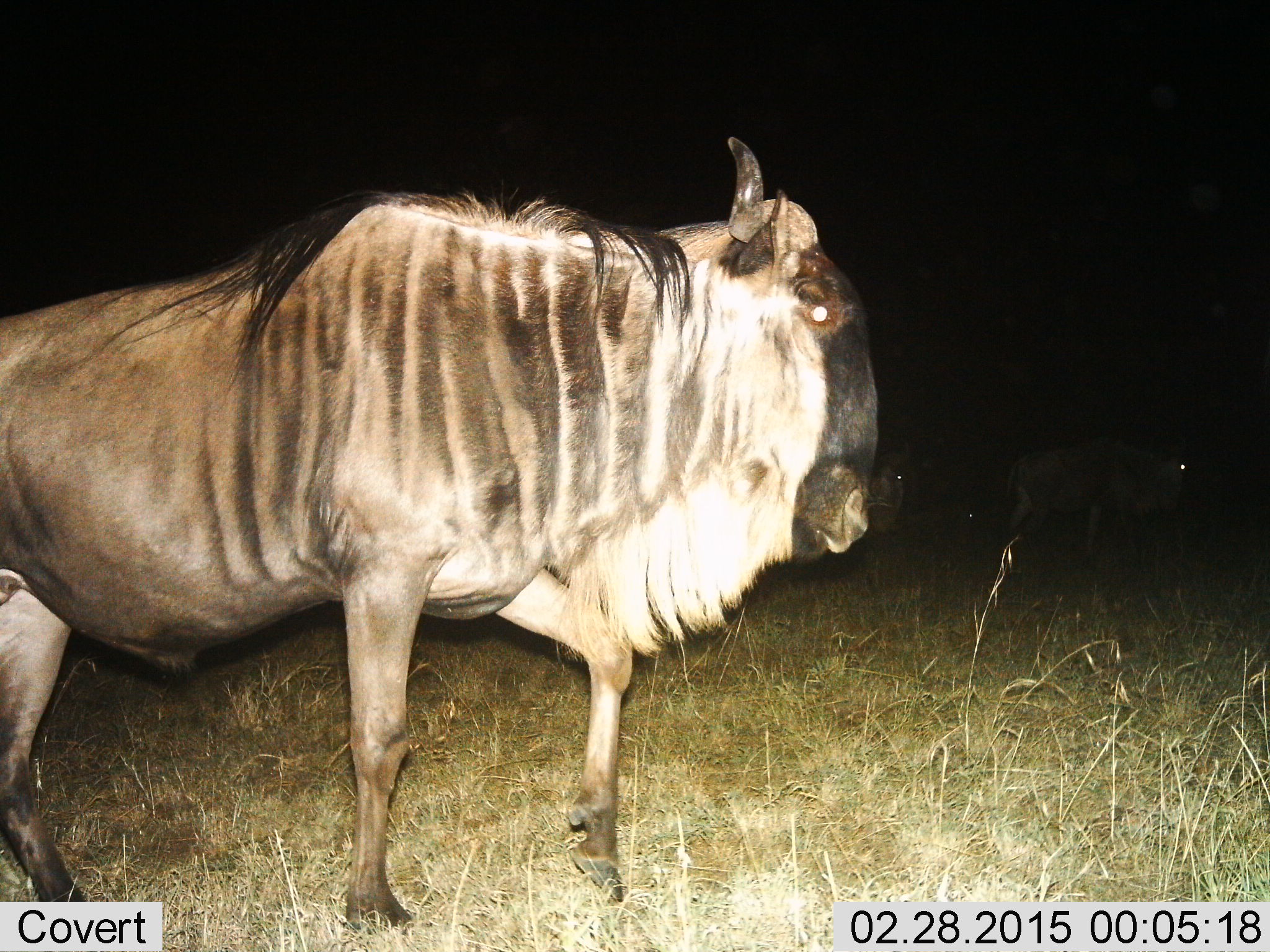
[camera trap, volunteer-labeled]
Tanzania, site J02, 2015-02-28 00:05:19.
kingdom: Animalia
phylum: Chordata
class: Mammalia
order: Artiodactyla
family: Bovidae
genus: Connochaetes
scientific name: Connochaetes taurinus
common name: blue wildebeest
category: wildebeest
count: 3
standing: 60%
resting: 10%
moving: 50%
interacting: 0%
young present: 0%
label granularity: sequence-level